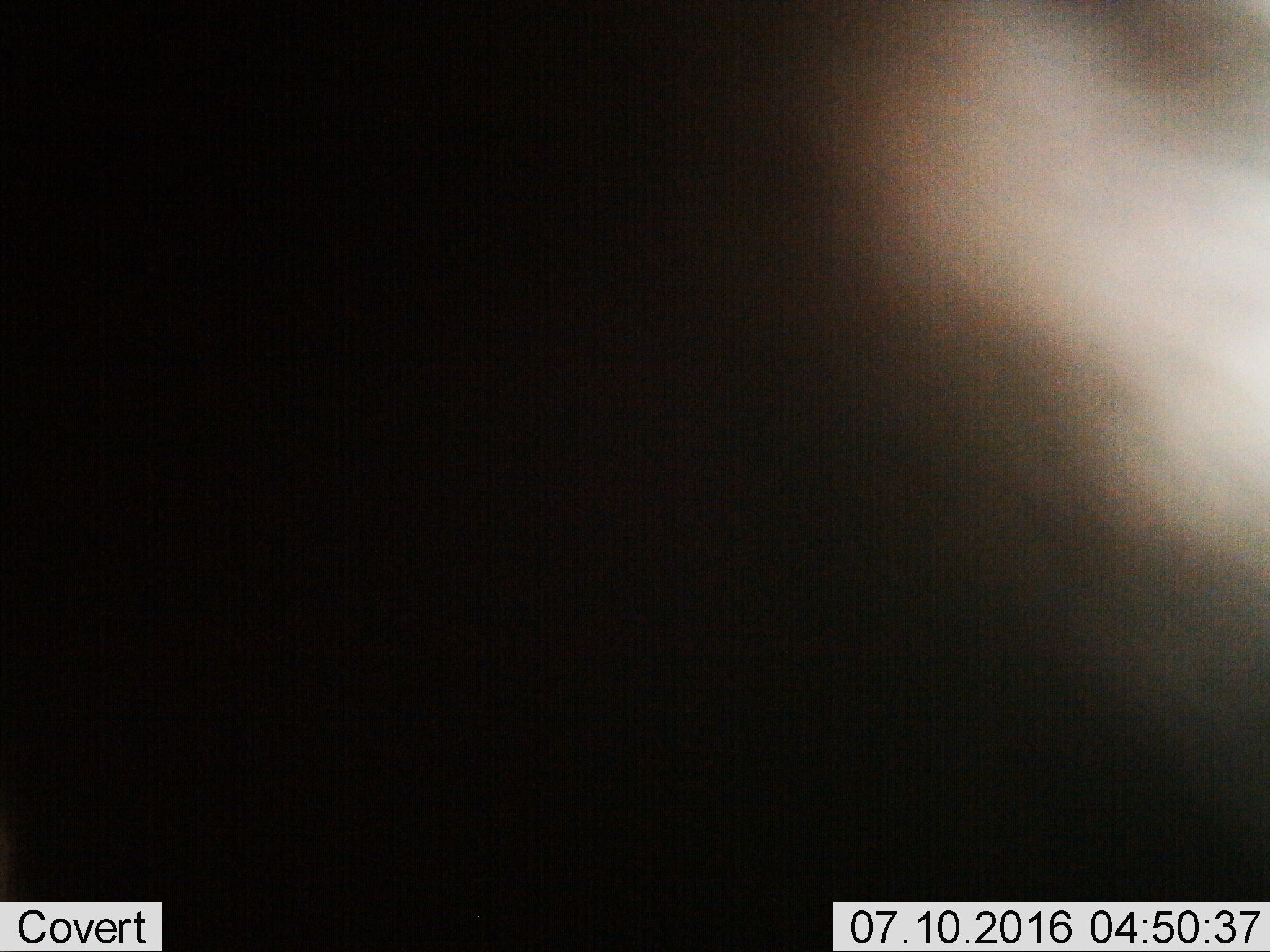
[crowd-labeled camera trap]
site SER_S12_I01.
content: unidentified animal